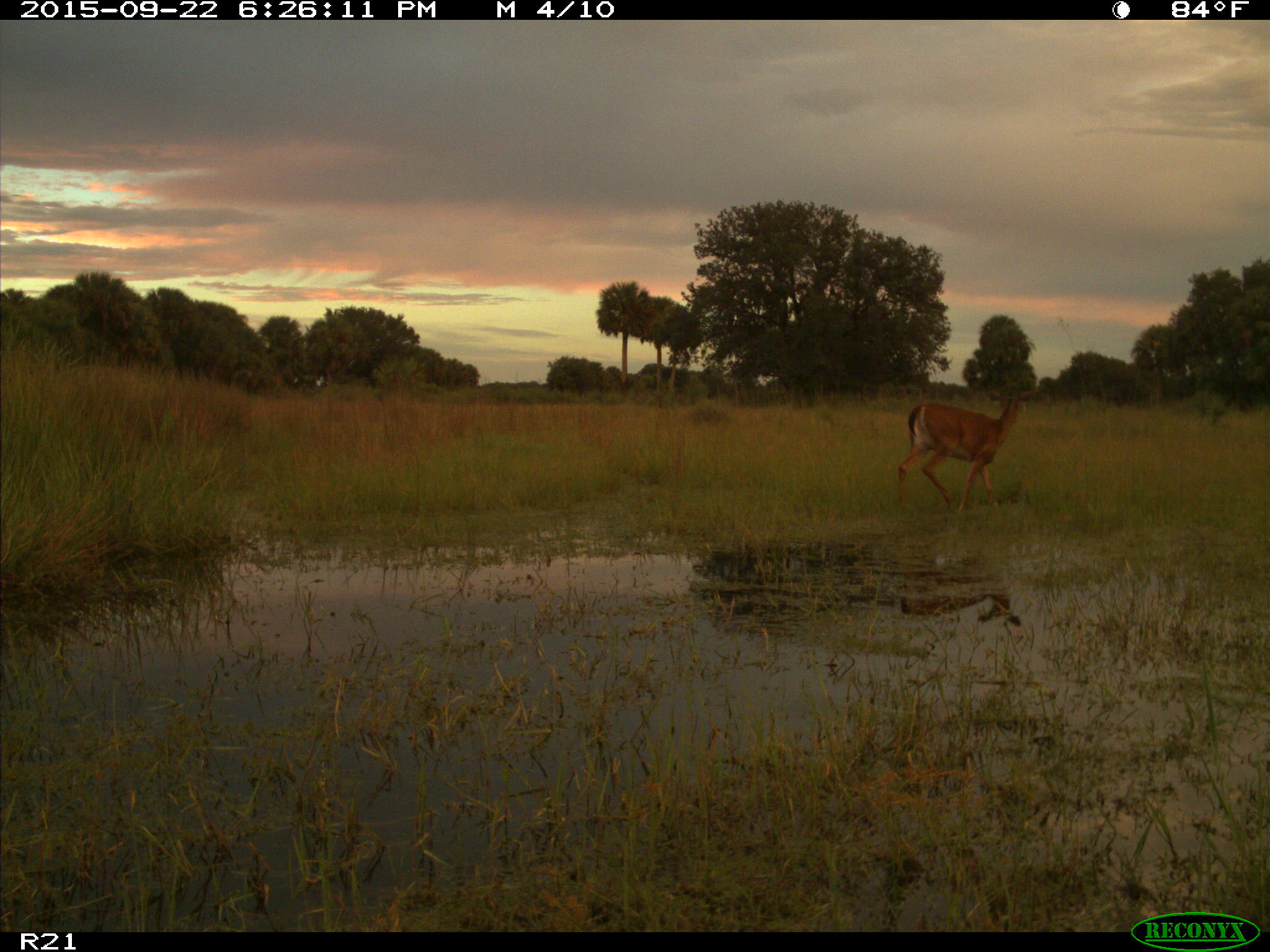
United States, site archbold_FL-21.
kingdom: Animalia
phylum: Chordata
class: Mammalia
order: Artiodactyla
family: Cervidae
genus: Odocoileus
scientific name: Odocoileus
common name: deer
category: unidentified deer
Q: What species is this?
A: Unidentified deer (deer) (Odocoileus).